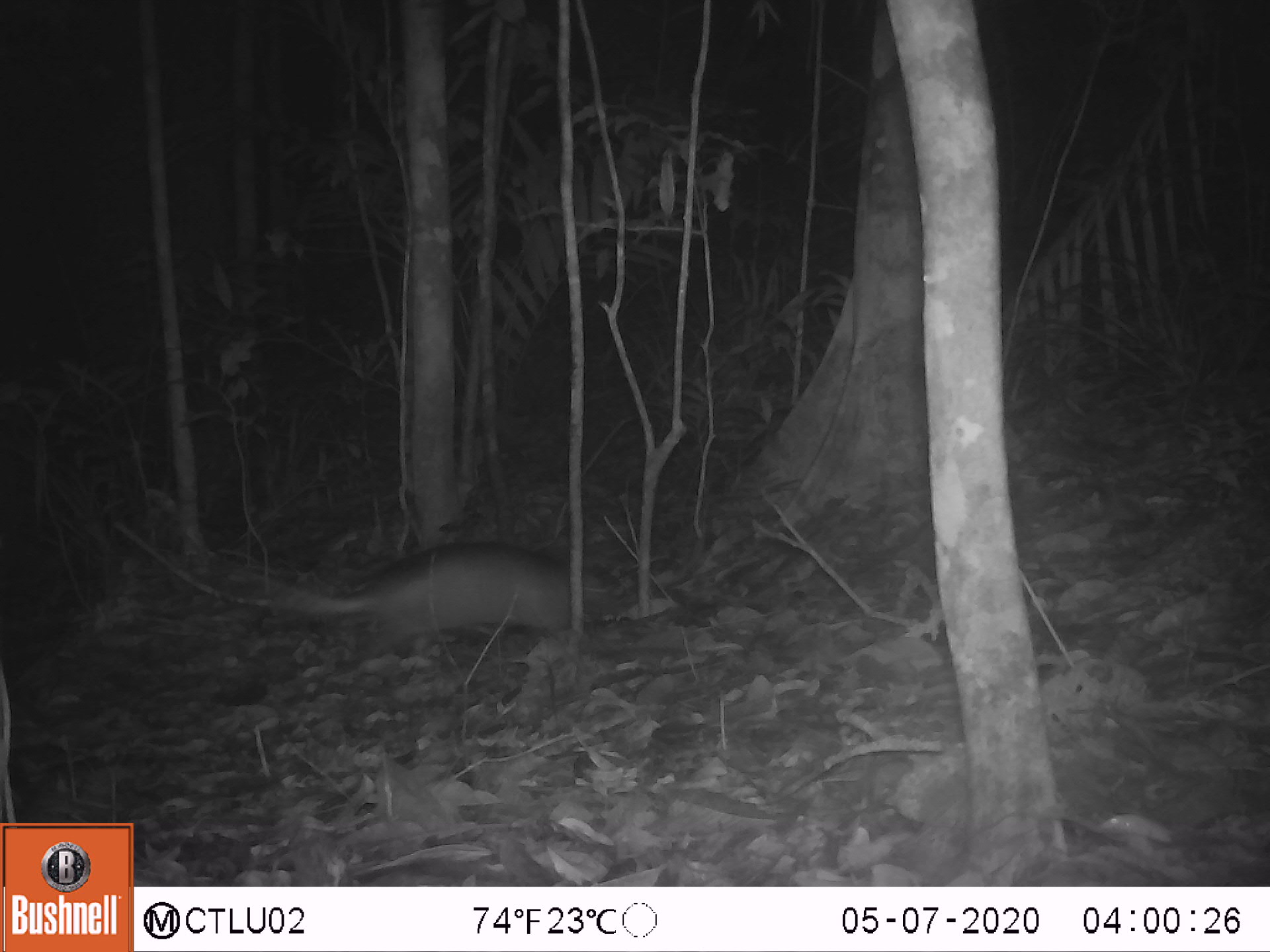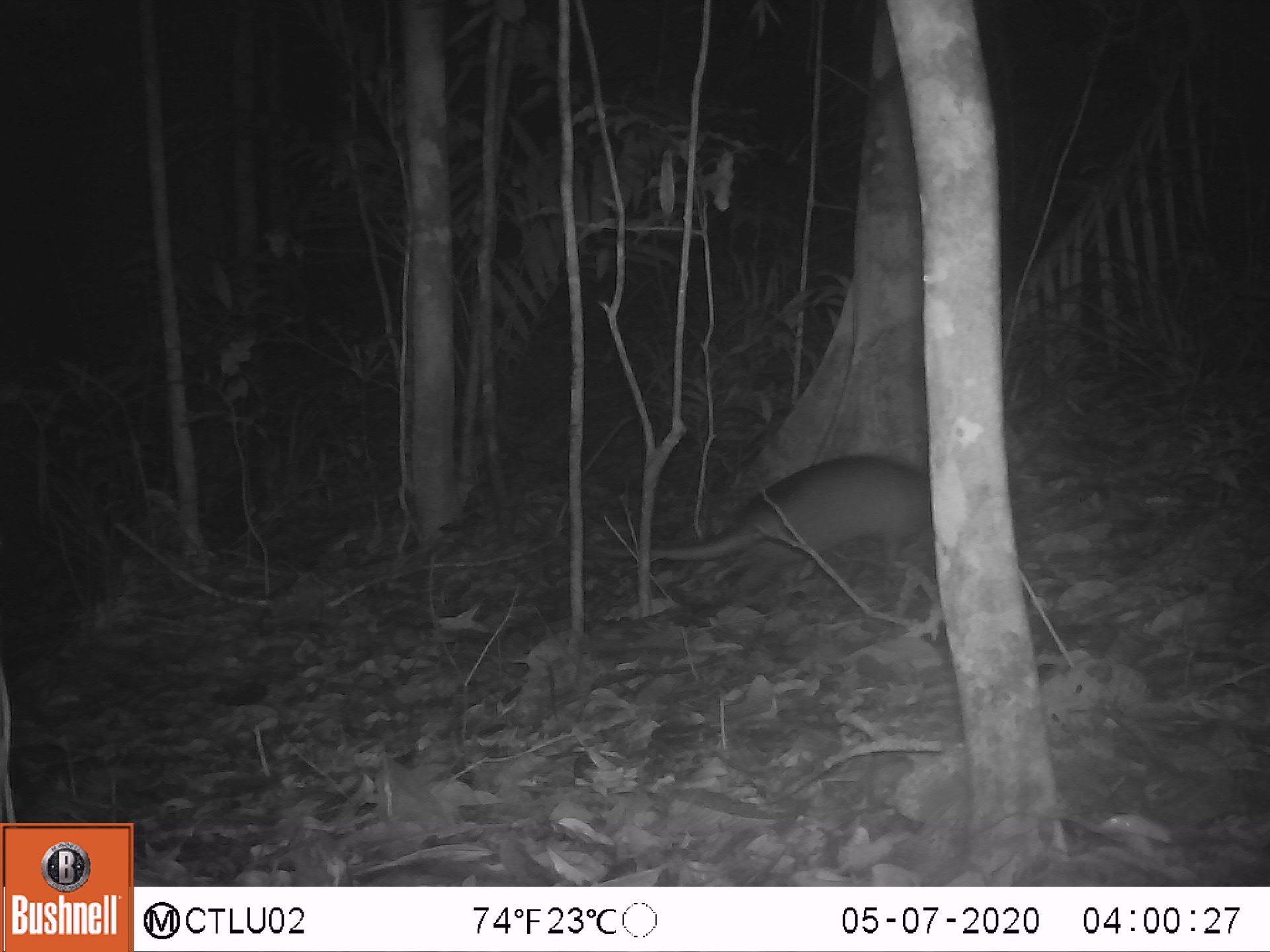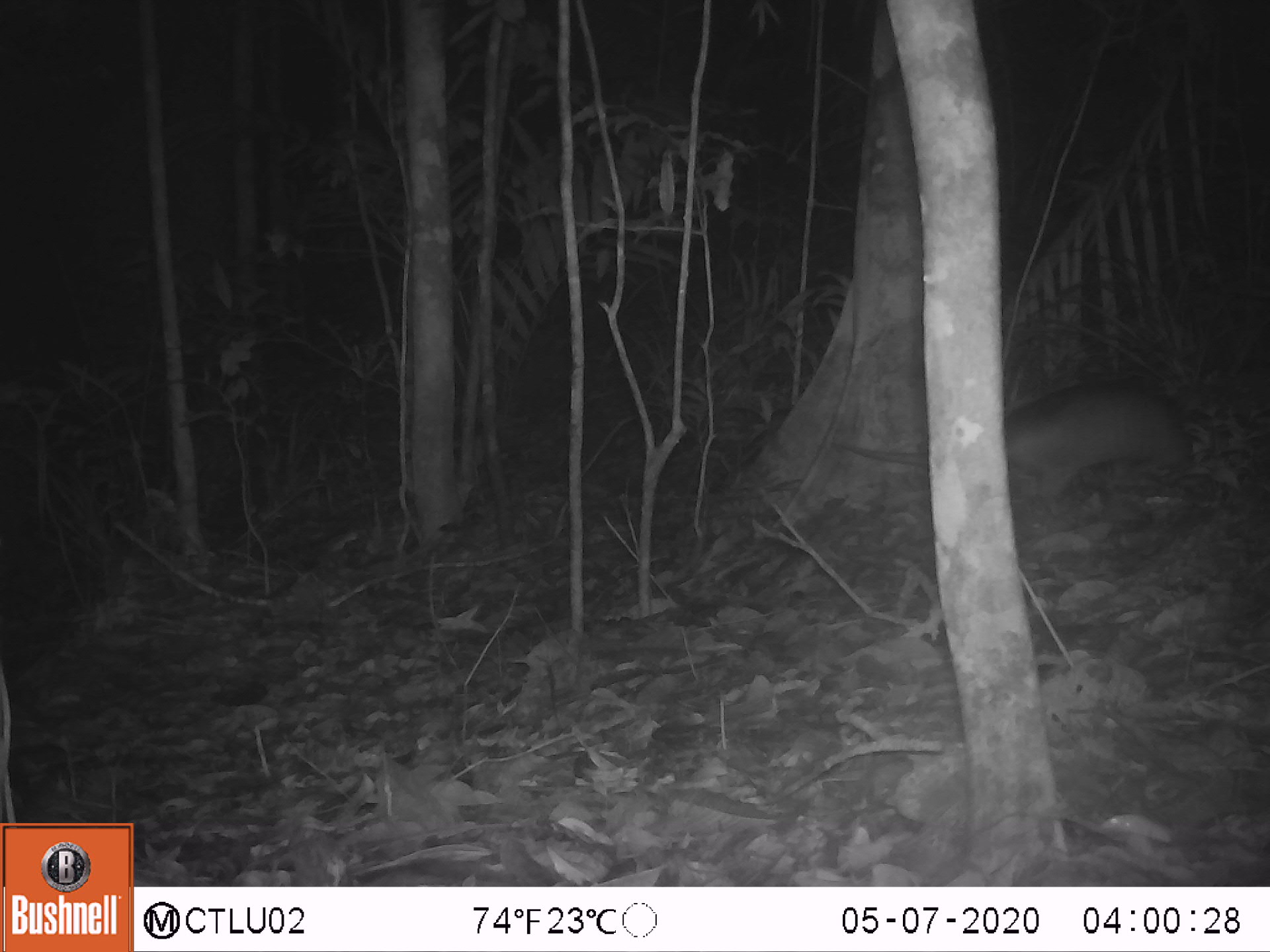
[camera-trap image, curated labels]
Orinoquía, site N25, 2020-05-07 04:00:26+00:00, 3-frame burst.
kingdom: Animalia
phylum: Chordata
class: Mammalia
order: Cingulata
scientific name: Cingulata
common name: armadillo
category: unknown armadillo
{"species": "unknown armadillo (armadillo) (Cingulata)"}